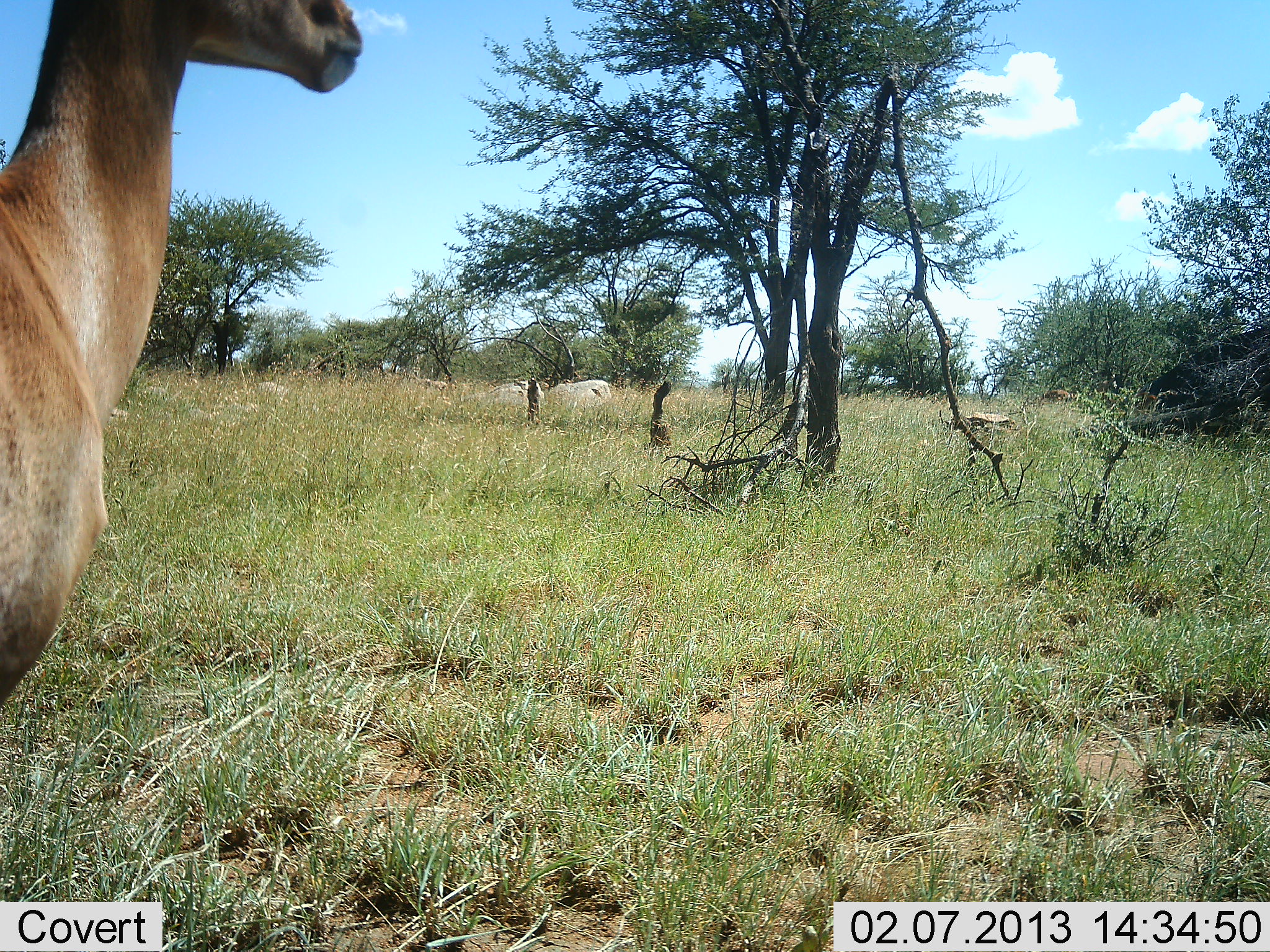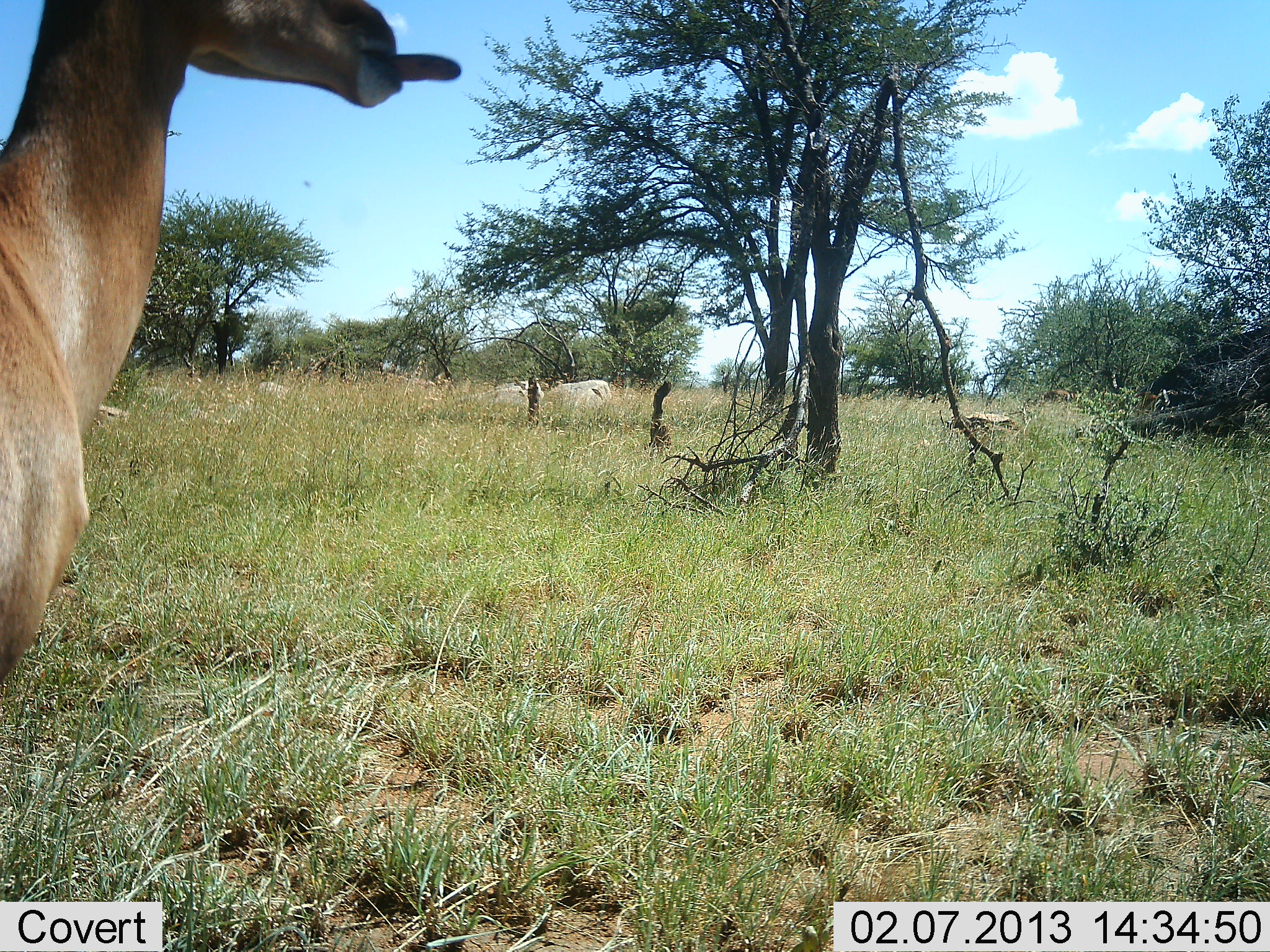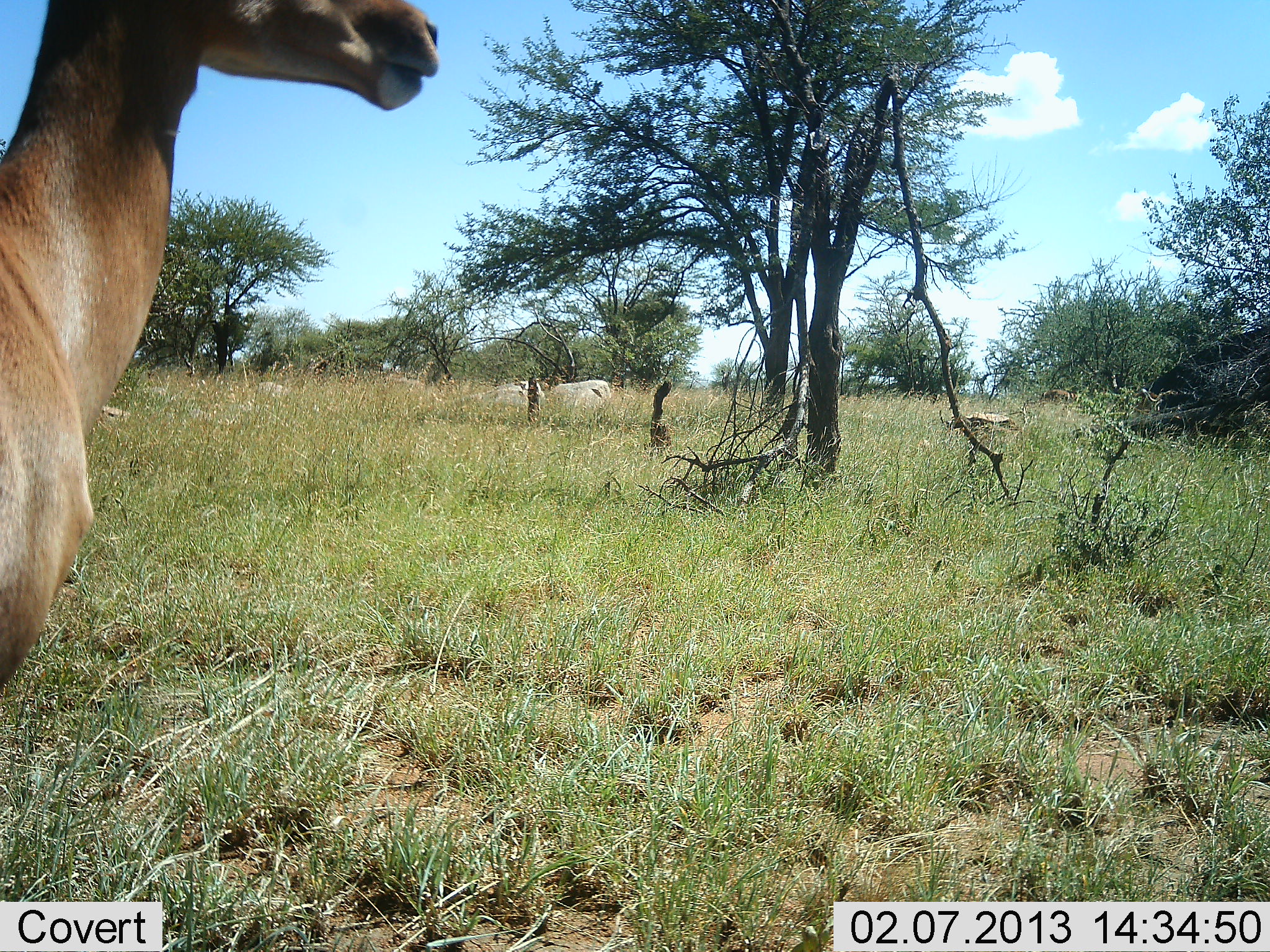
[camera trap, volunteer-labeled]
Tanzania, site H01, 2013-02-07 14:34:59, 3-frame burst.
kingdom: Animalia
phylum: Chordata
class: Mammalia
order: Artiodactyla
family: Bovidae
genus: Aepyceros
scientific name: Aepyceros melampus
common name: impala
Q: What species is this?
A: Impala (Aepyceros melampus).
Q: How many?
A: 1.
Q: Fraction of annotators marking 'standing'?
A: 100%.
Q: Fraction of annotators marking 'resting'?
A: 0%.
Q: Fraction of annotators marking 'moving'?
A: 0%.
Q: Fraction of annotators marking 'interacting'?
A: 0%.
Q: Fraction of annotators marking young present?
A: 0%.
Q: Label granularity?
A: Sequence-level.